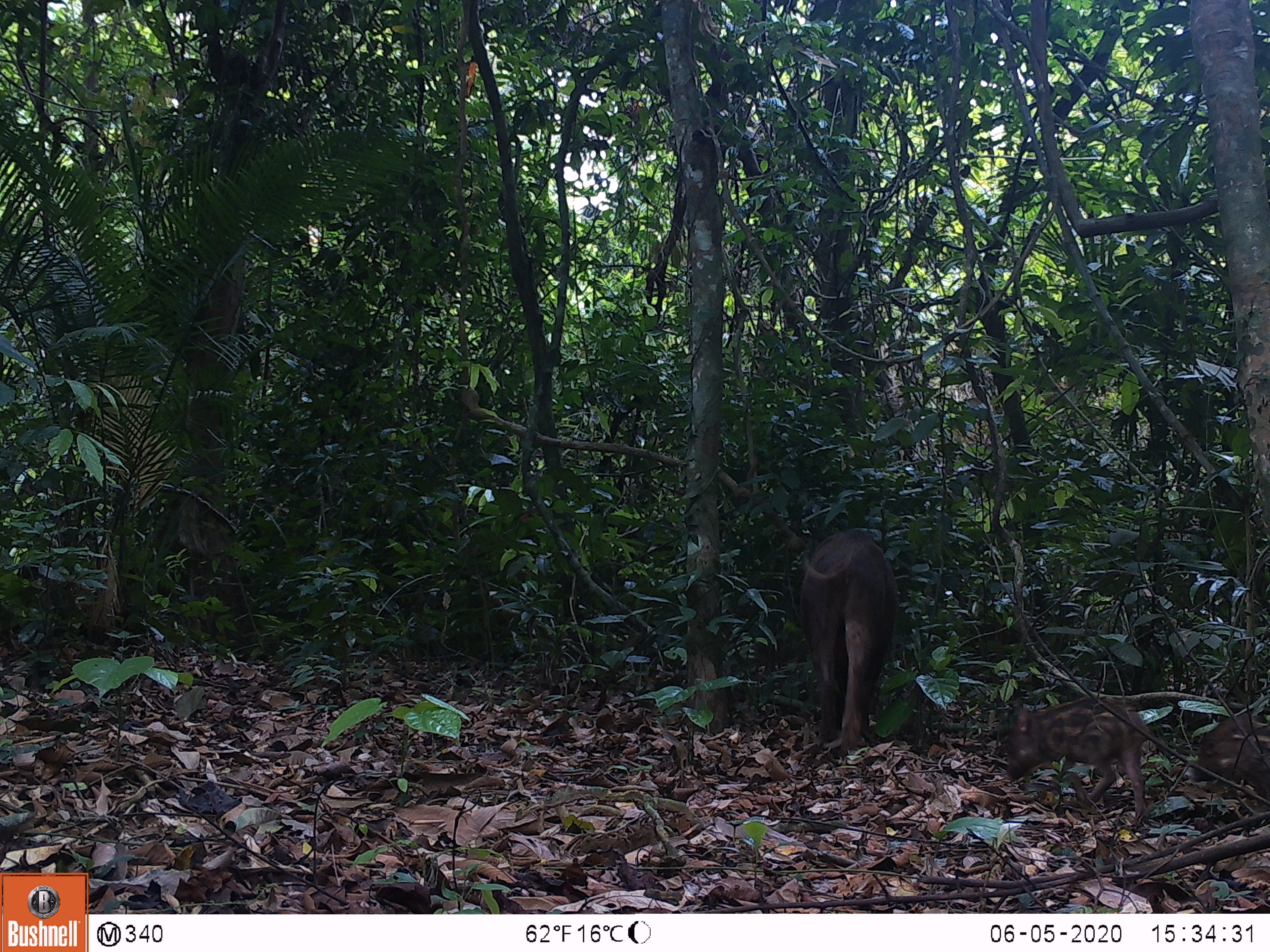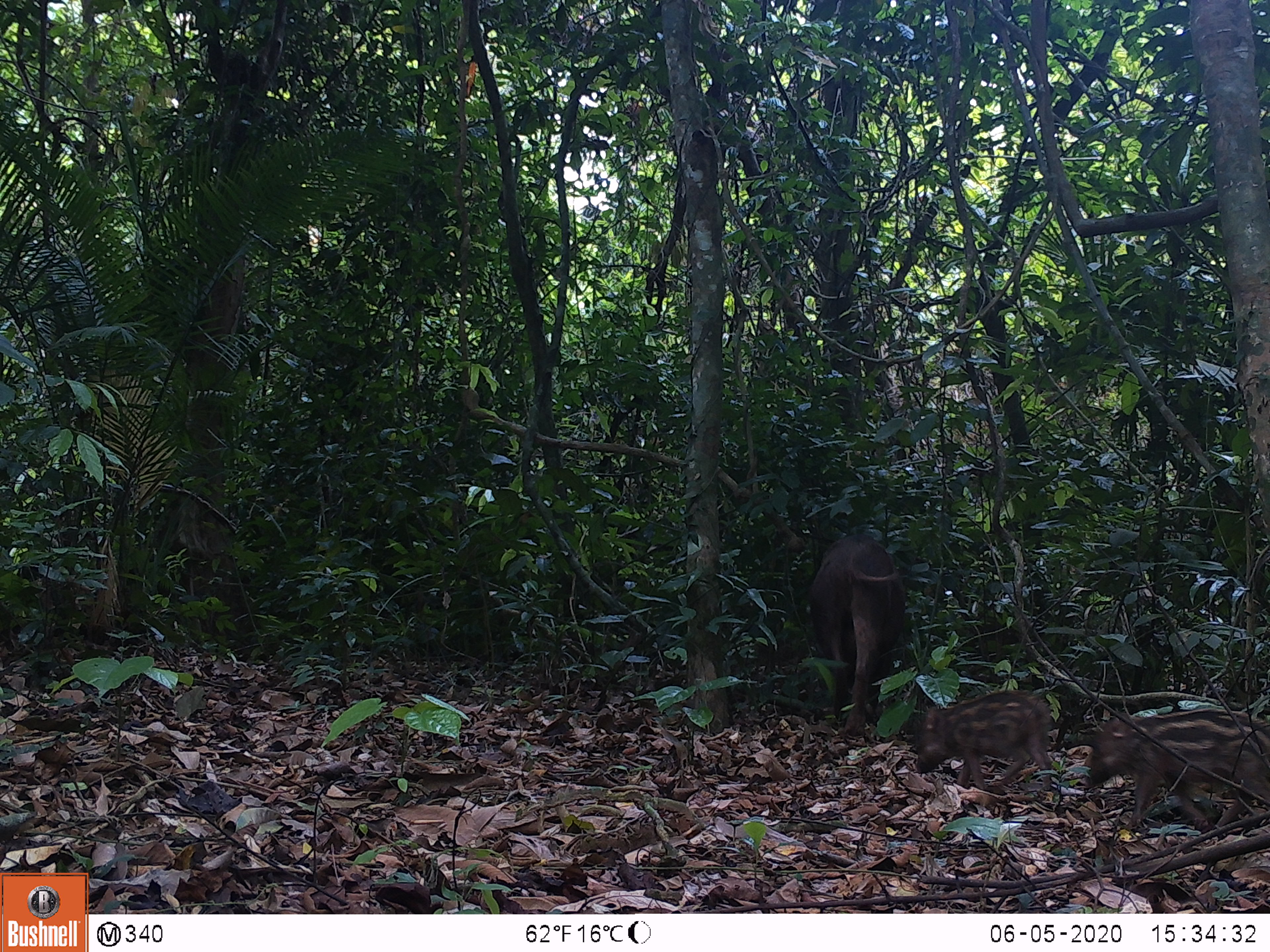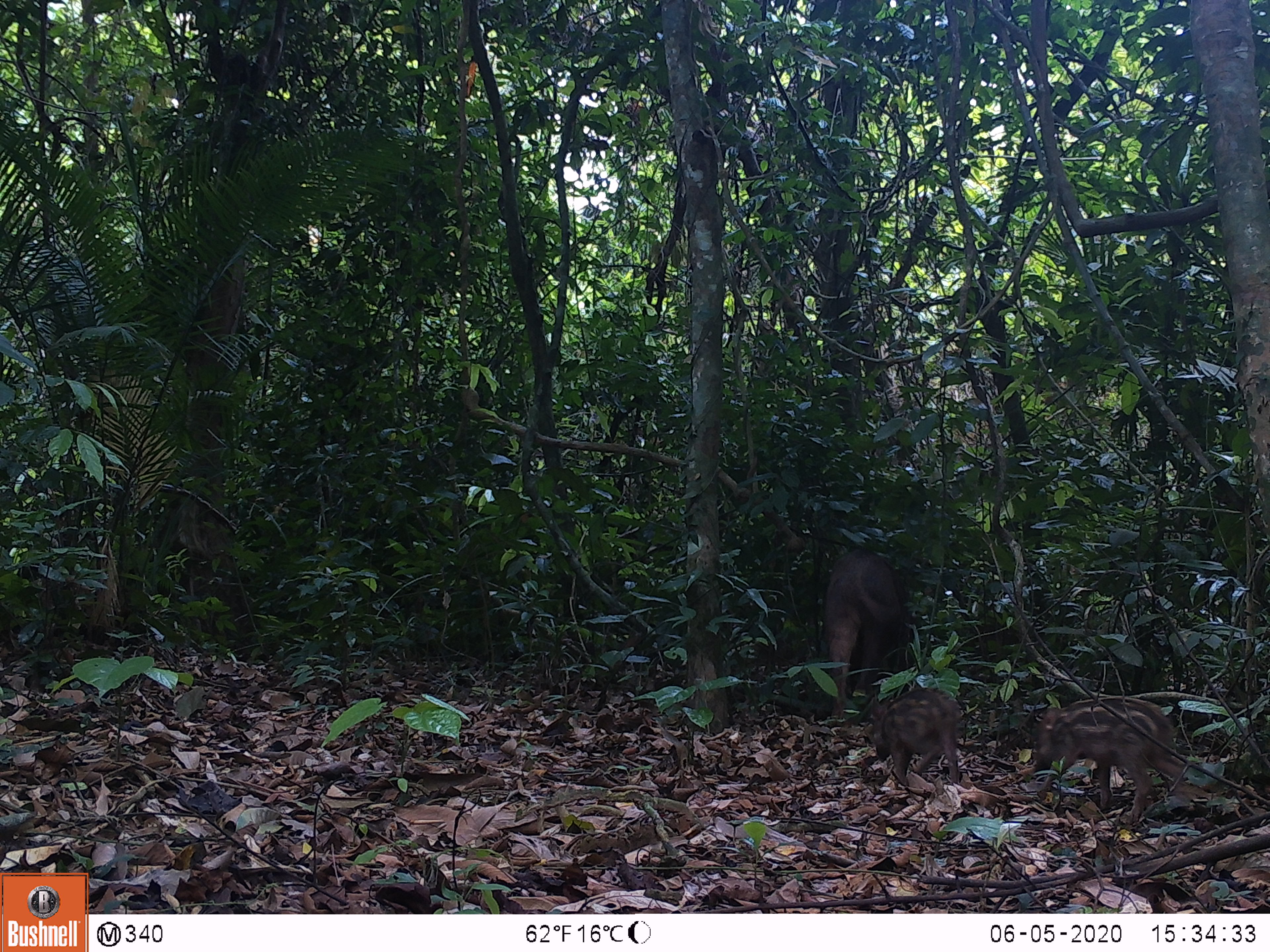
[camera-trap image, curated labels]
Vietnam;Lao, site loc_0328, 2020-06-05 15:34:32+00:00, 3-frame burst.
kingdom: Animalia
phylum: Chordata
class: Mammalia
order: Artiodactyla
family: Suidae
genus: Sus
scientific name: Sus scrofa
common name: eurasian wild pig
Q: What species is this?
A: Eurasian wild pig (Sus scrofa).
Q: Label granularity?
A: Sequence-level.